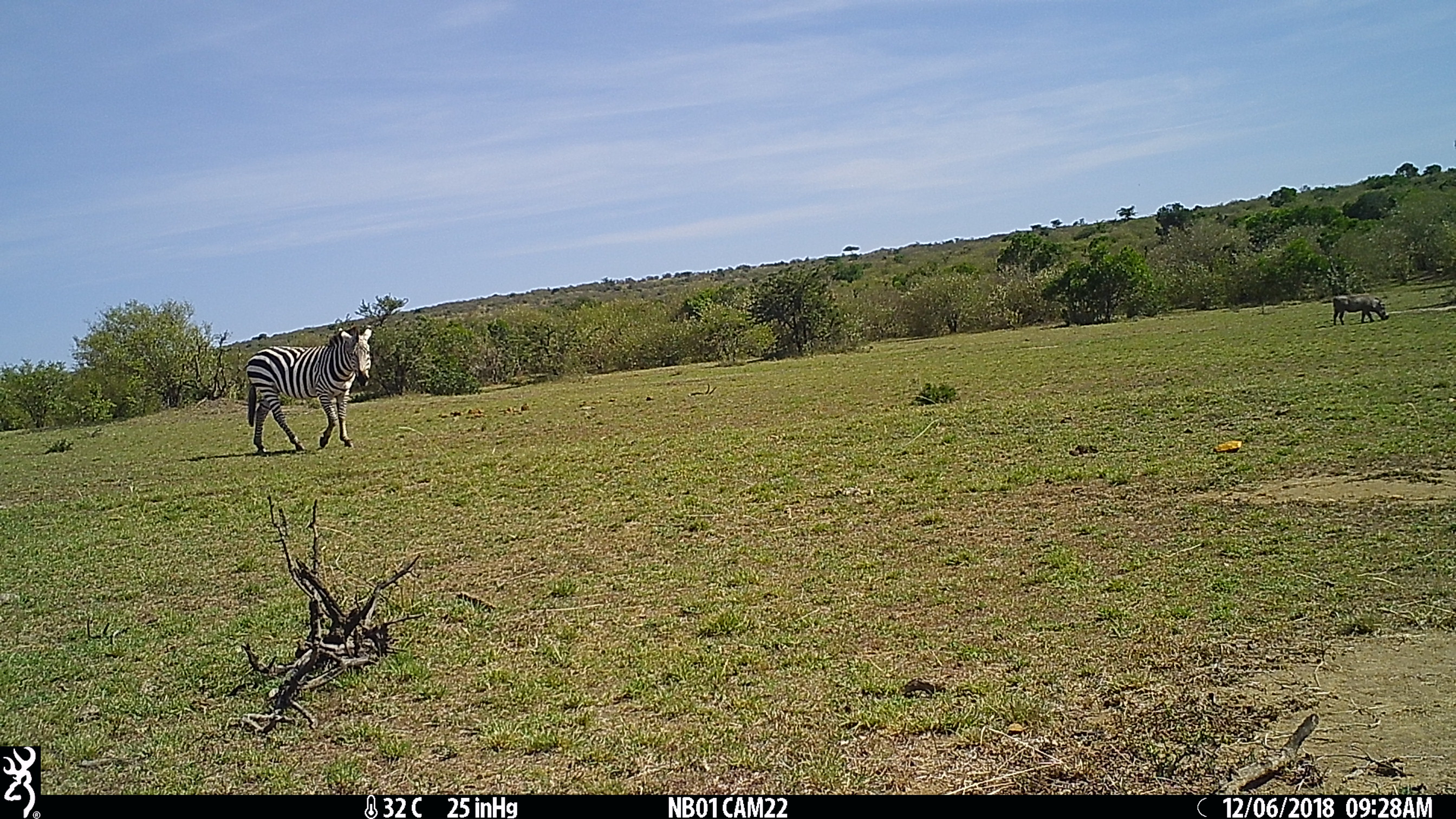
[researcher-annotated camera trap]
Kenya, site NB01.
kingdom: Animalia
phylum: Chordata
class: Mammalia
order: Artiodactyla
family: Suidae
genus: Phacochoerus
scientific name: Phacochoerus africanus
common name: common warthog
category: warthog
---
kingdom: Animalia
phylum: Chordata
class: Mammalia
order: Perissodactyla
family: Equidae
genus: Equus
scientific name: Equus quagga burchellii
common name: burchell's zebra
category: zebra